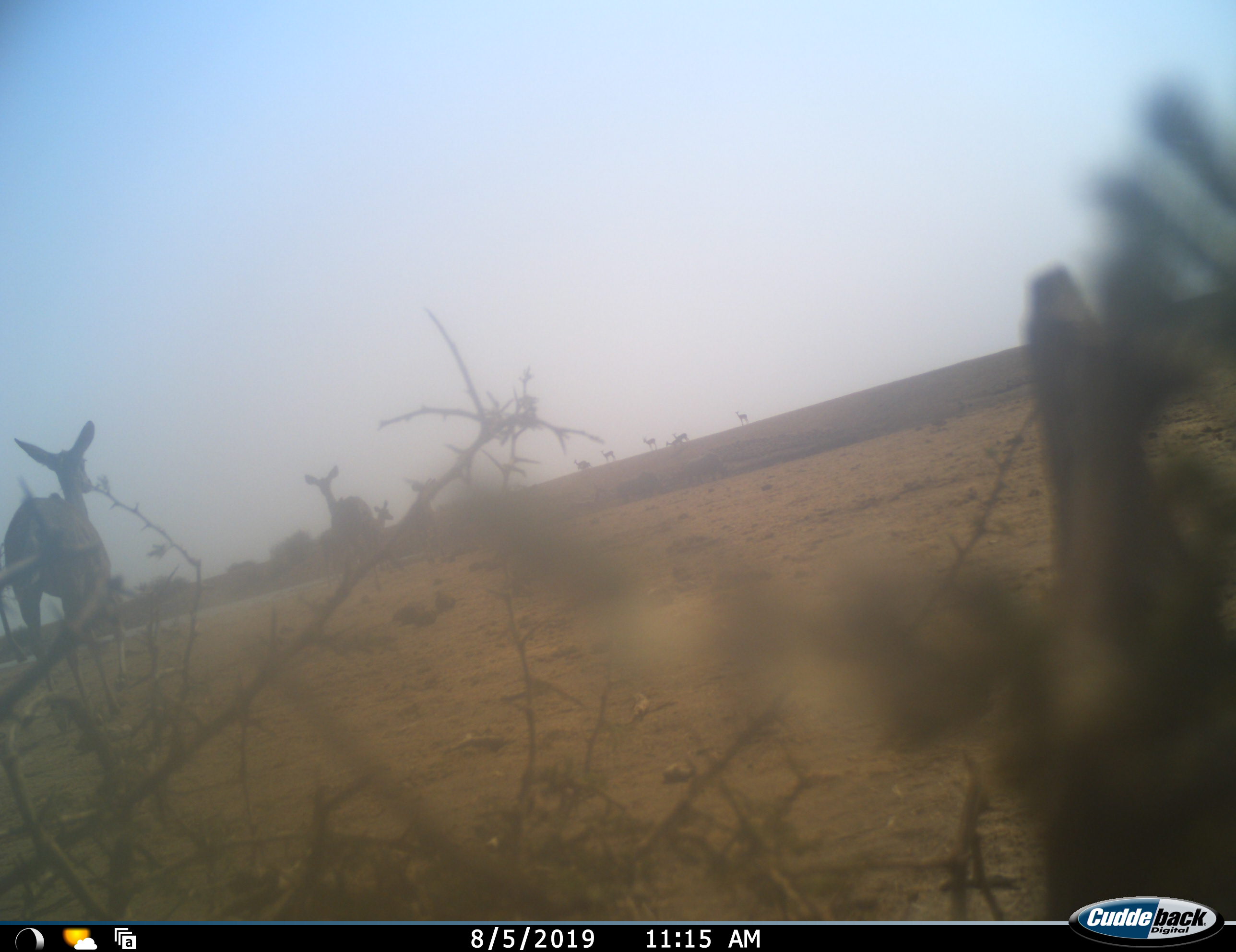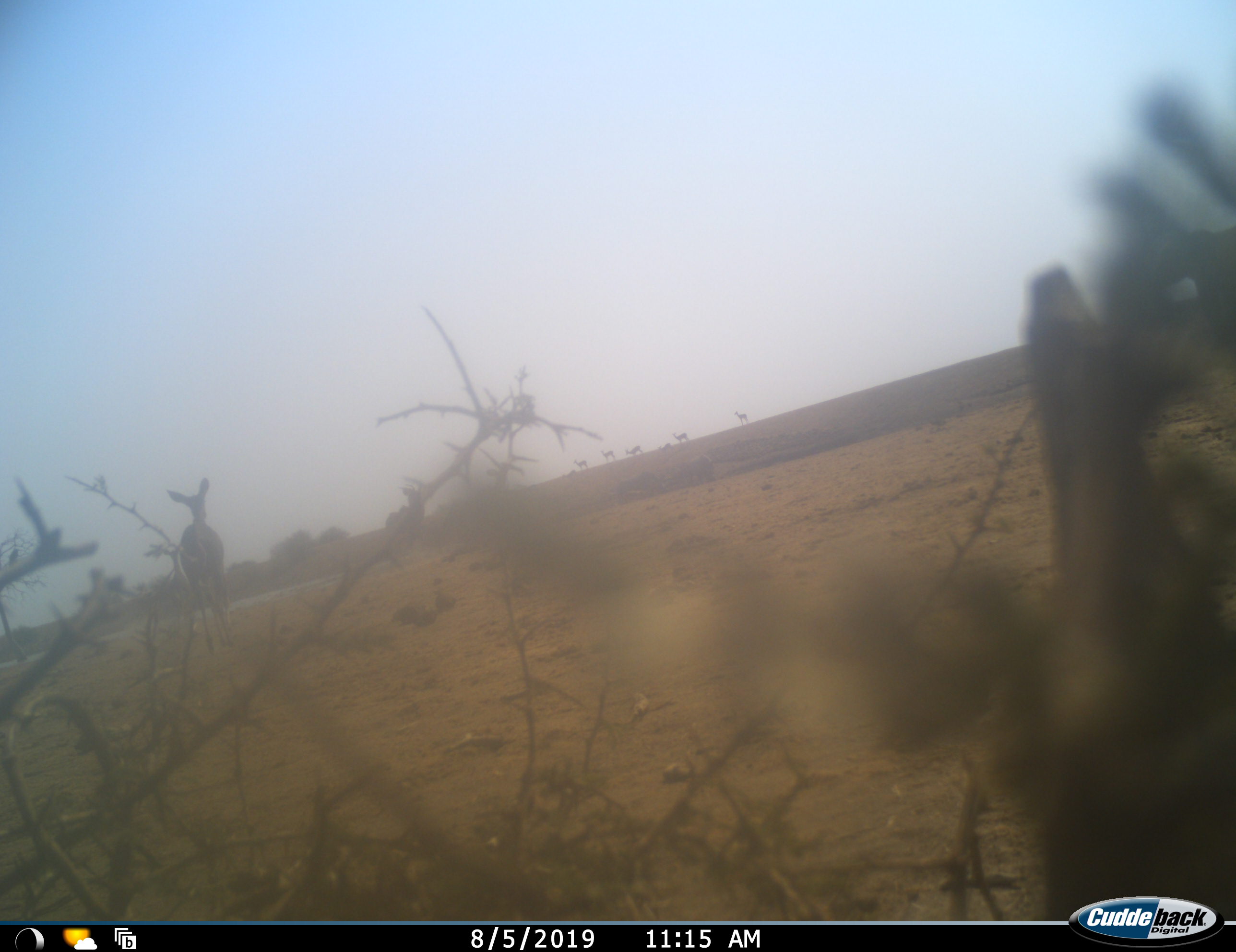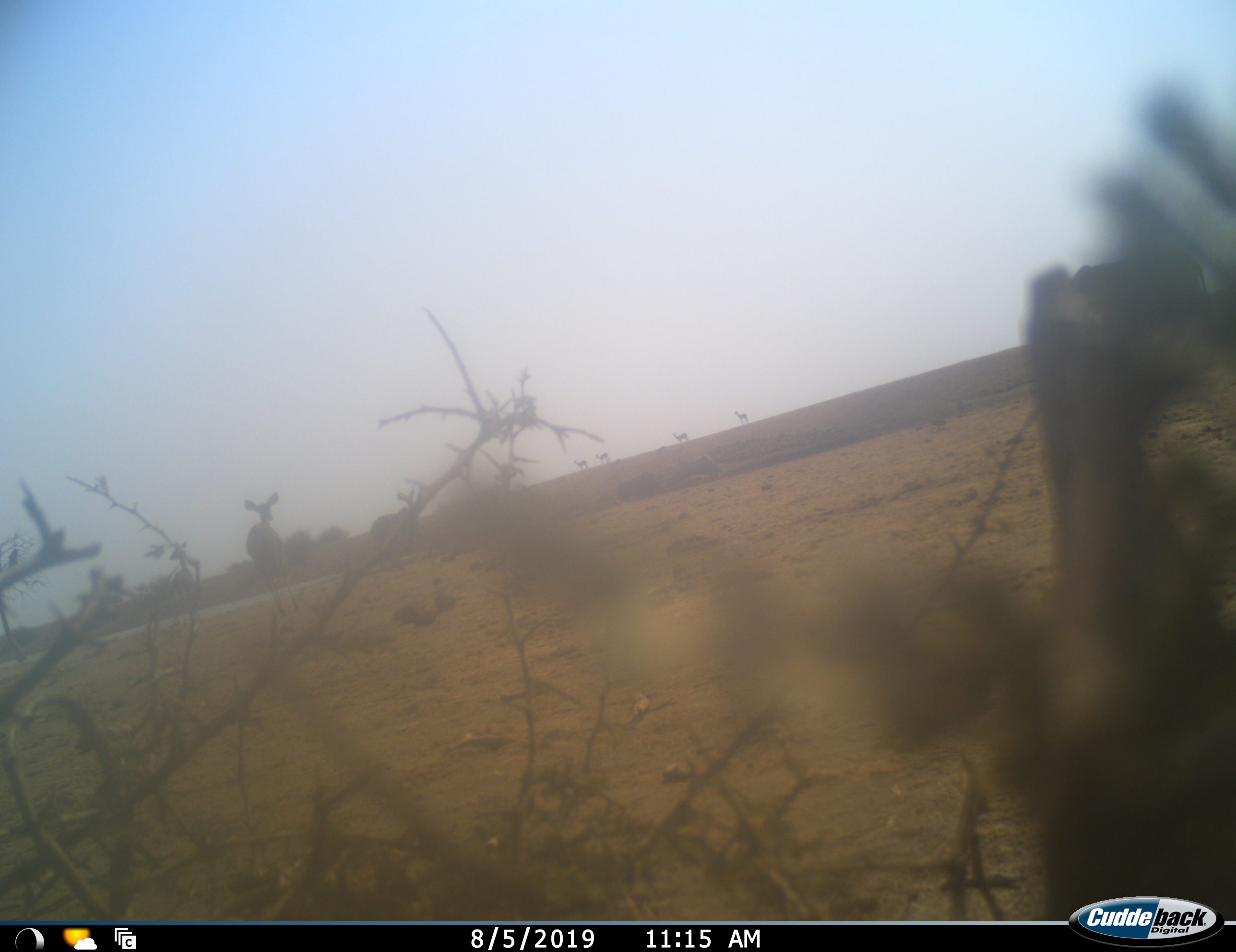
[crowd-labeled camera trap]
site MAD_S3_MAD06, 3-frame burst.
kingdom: Animalia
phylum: Chordata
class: Mammalia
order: Artiodactyla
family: Bovidae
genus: Aepyceros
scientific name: Aepyceros melampus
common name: impala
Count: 9.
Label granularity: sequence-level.